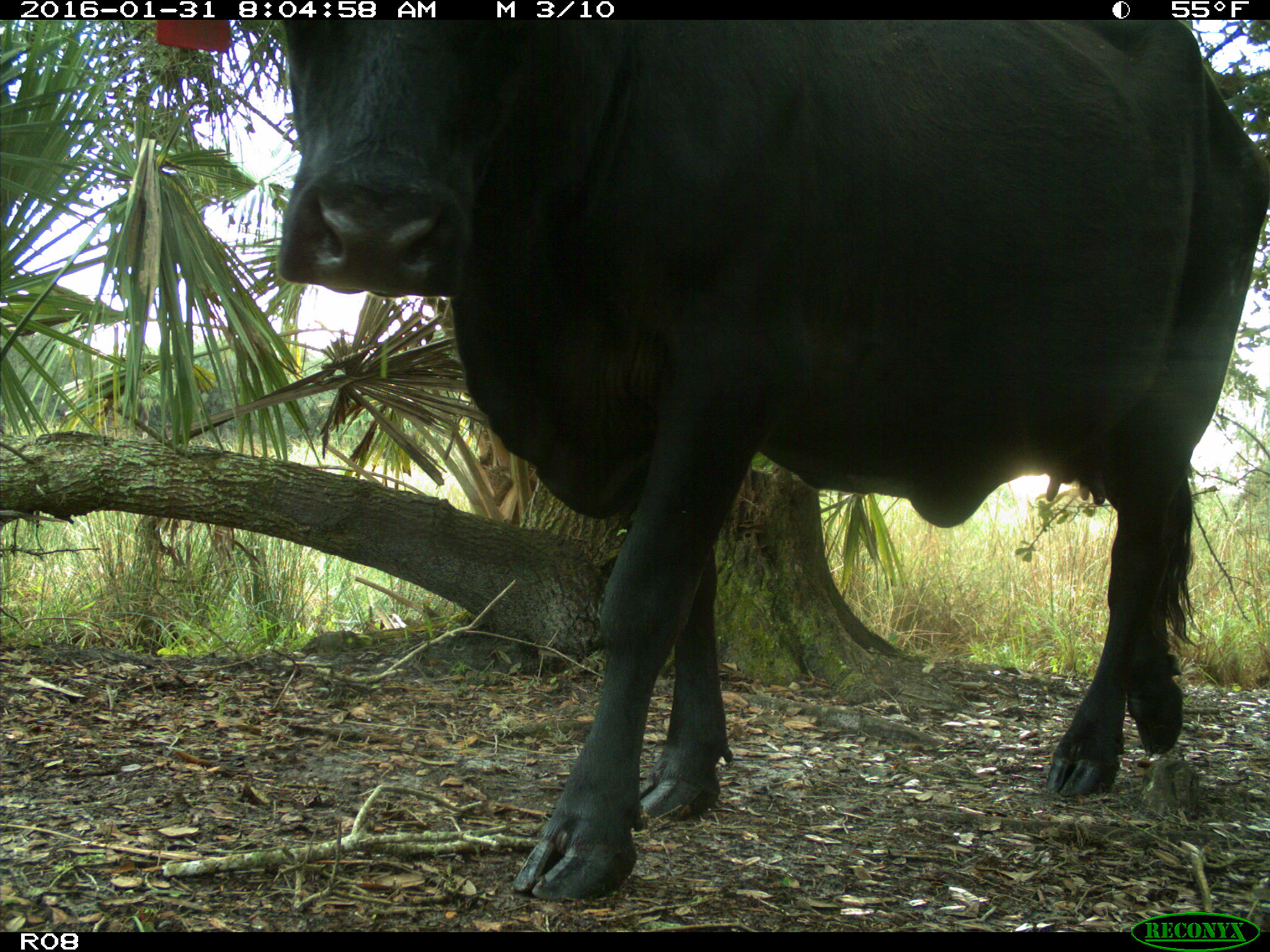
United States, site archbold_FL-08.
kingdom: Animalia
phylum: Chordata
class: Mammalia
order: Artiodactyla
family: Bovidae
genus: Bos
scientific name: Bos taurus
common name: domestic cow